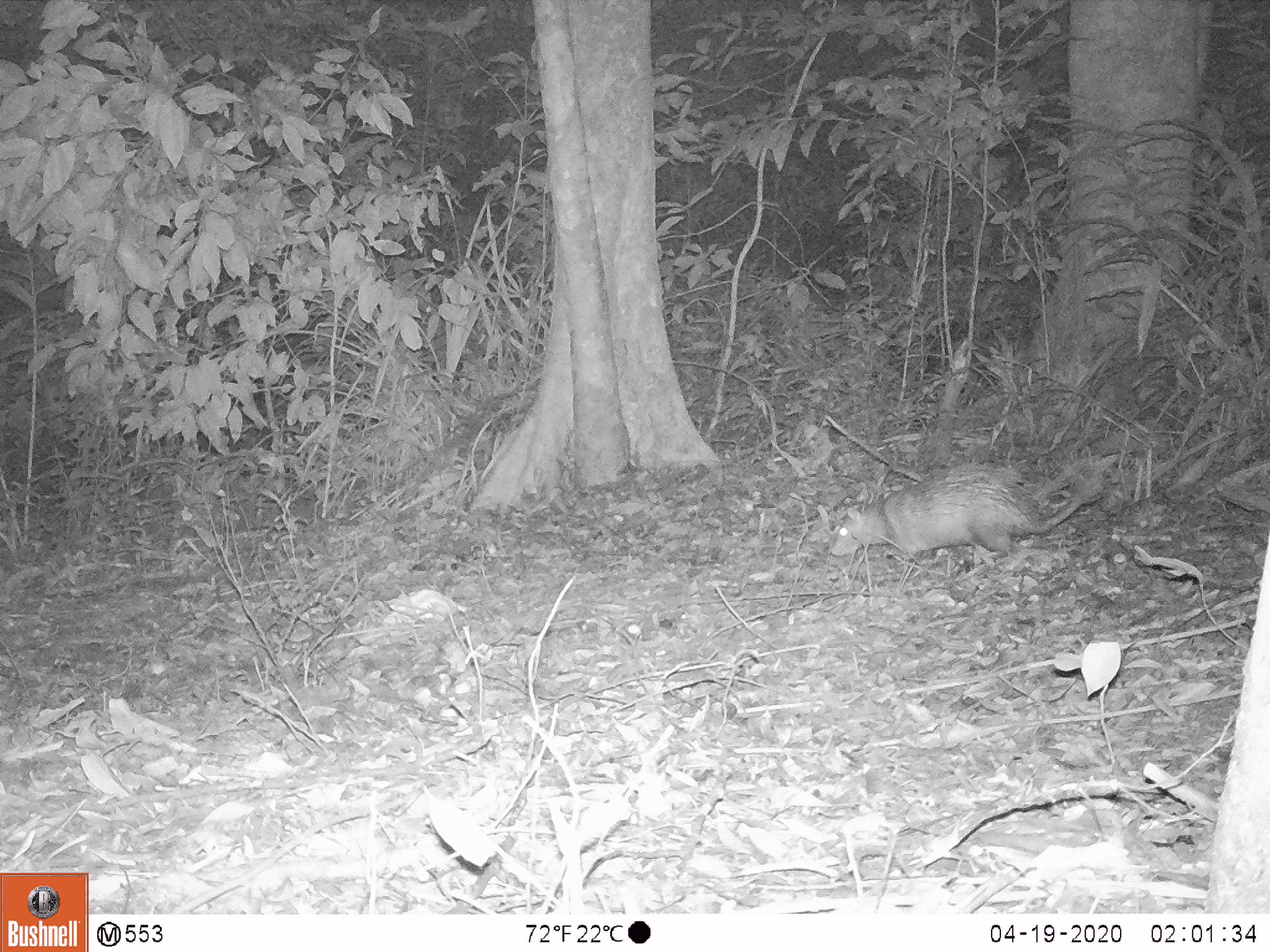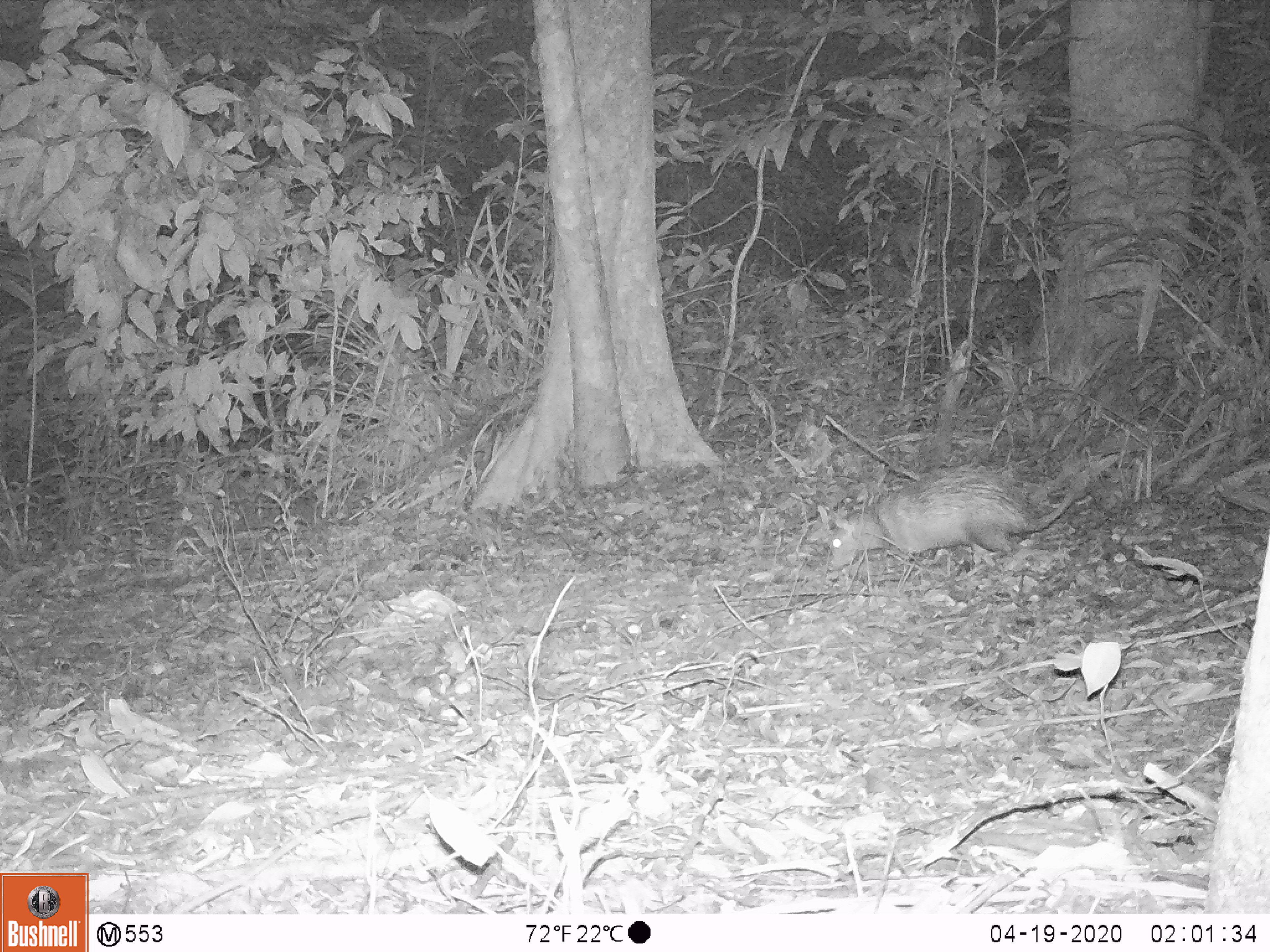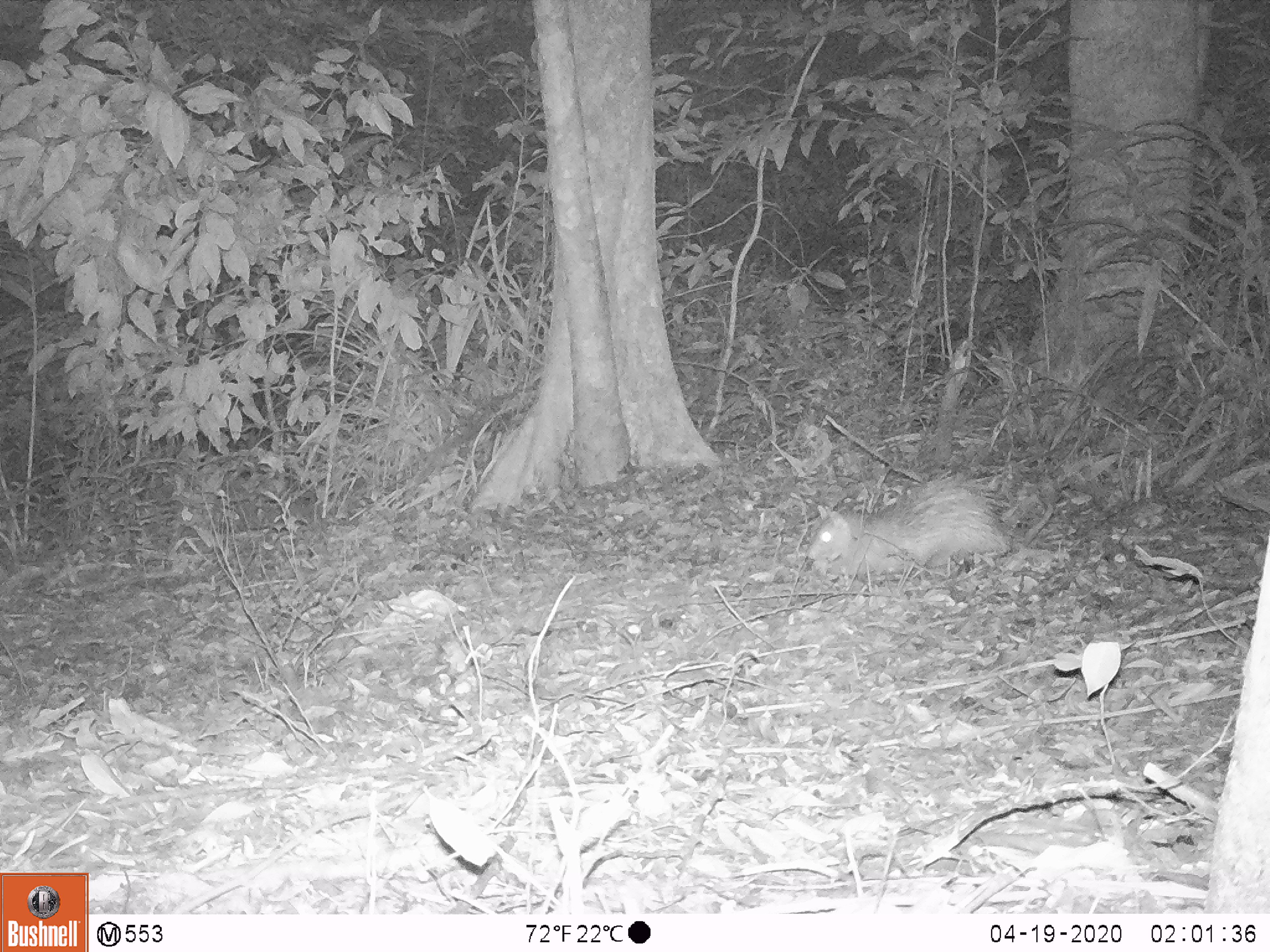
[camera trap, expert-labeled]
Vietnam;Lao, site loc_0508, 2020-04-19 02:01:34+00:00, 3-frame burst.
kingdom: Animalia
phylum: Chordata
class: Mammalia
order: Rodentia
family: Hystricidae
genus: Atherurus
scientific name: Atherurus macrourus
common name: asiatic brush-tailed porcupine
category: asiatic brush tailed porcupine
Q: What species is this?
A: Asiatic brush tailed porcupine (asiatic brush-tailed porcupine) (Atherurus macrourus).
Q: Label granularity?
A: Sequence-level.